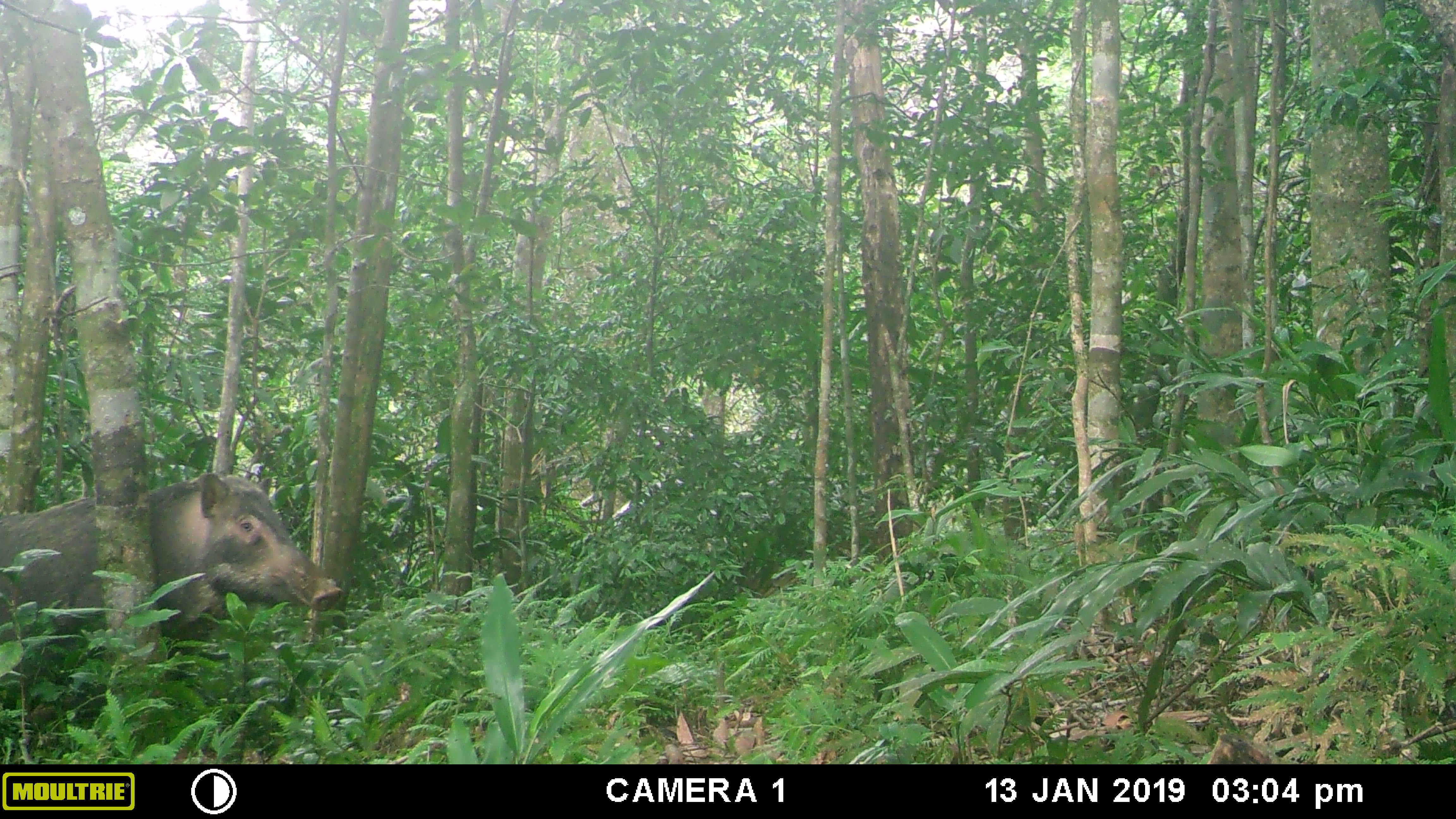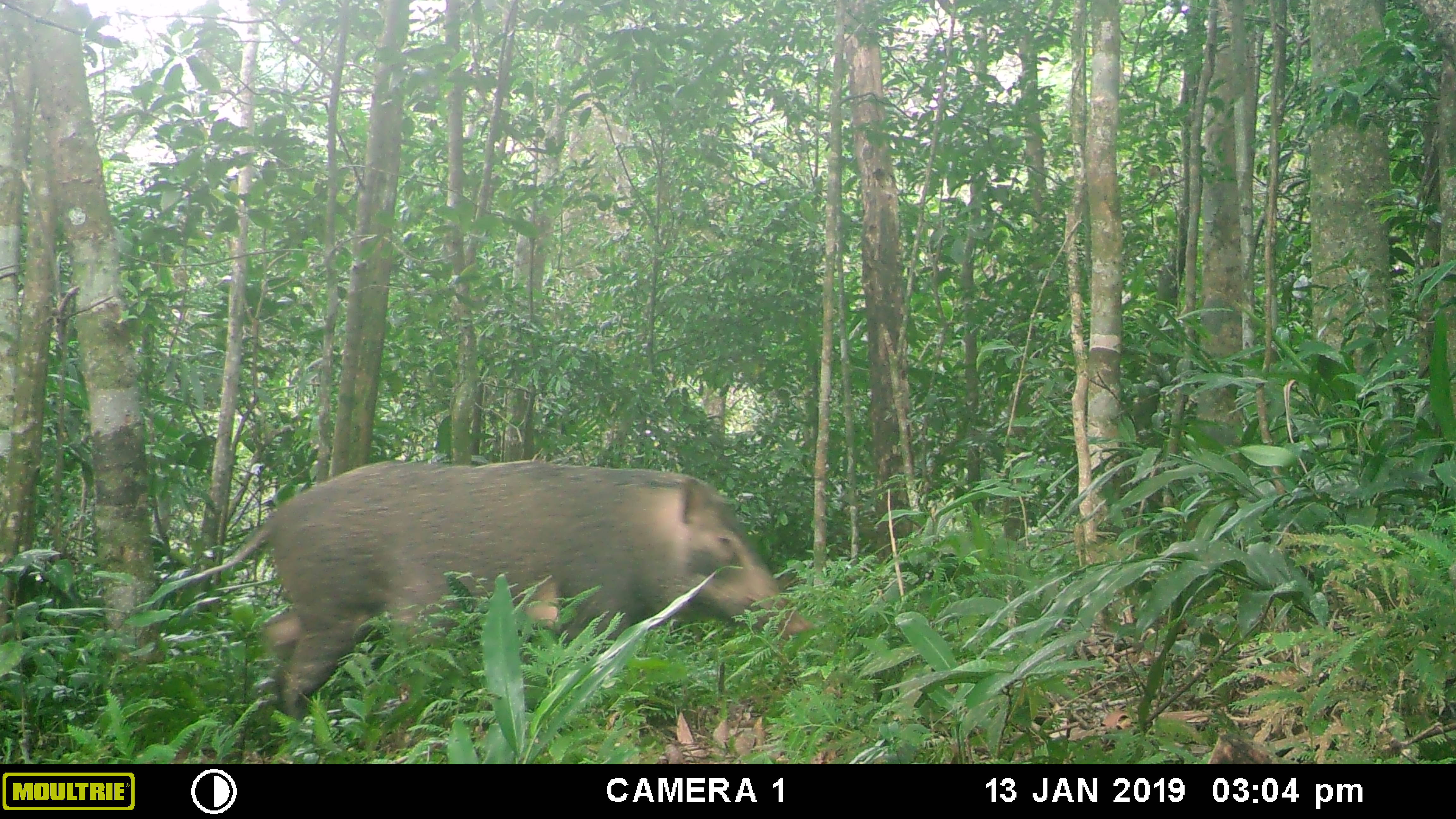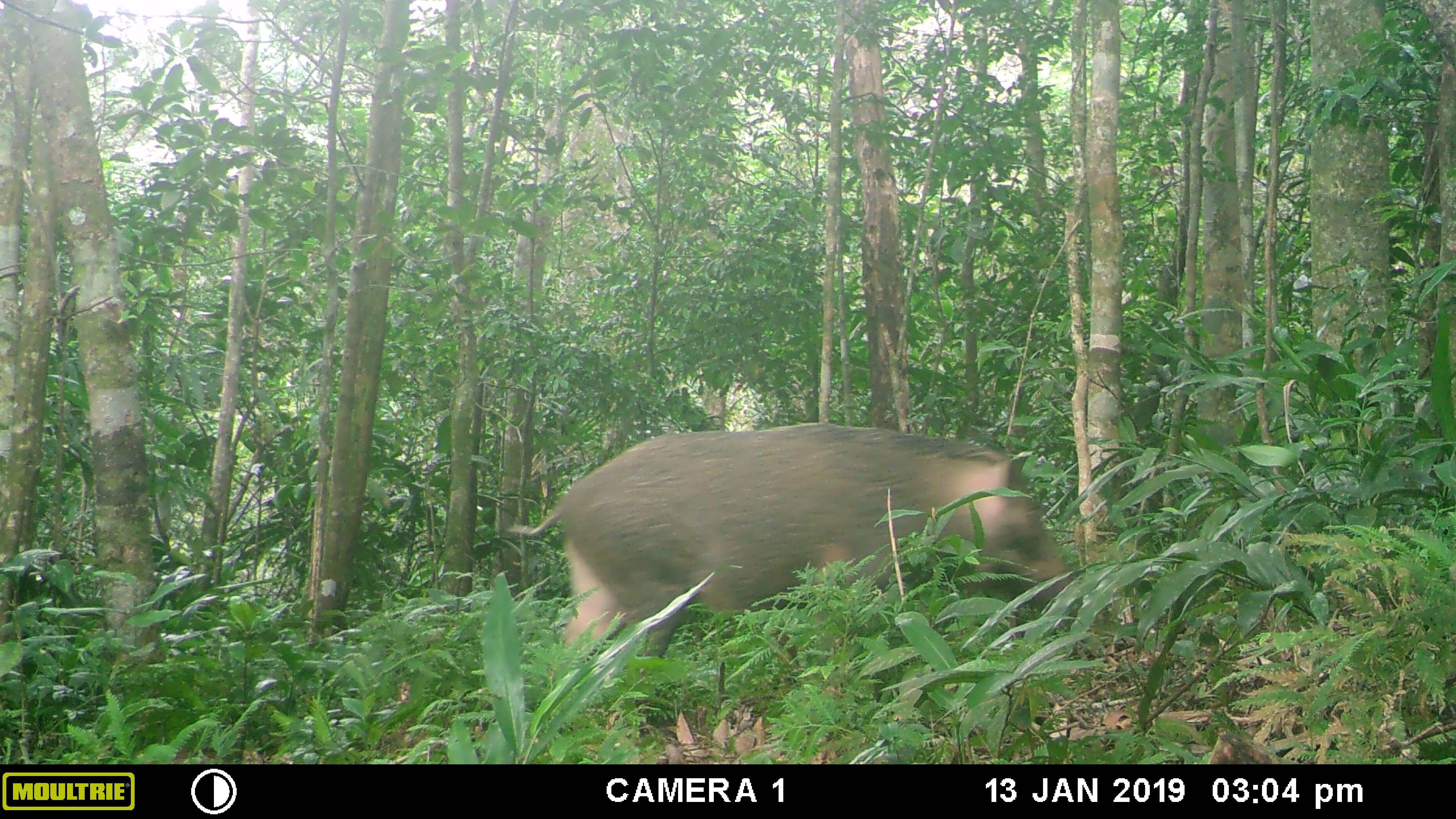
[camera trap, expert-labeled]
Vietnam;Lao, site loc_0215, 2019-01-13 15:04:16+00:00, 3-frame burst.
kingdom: Animalia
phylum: Chordata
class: Mammalia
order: Artiodactyla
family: Suidae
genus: Sus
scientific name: Sus scrofa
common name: eurasian wild pig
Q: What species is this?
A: Eurasian wild pig (Sus scrofa).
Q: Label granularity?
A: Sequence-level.